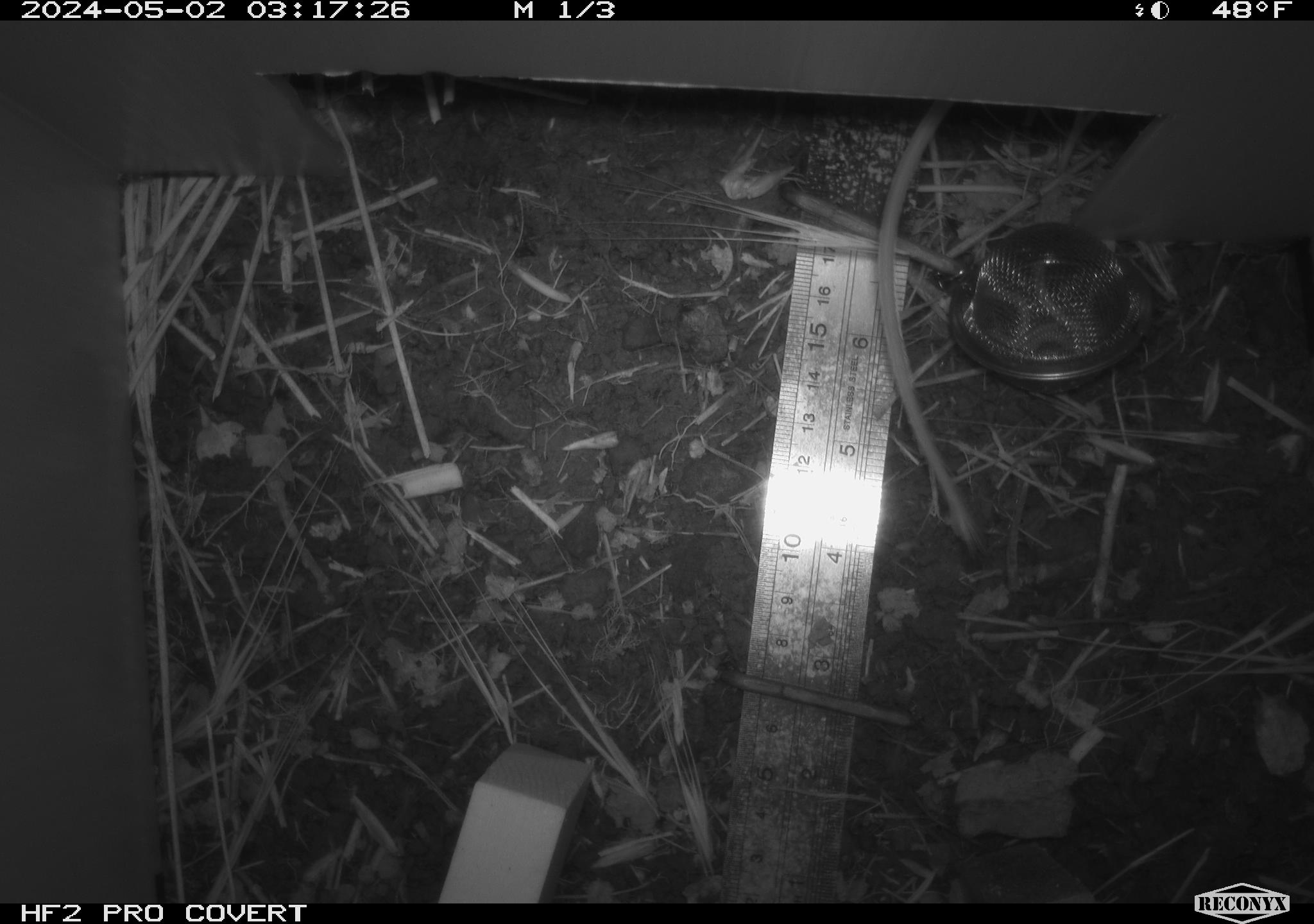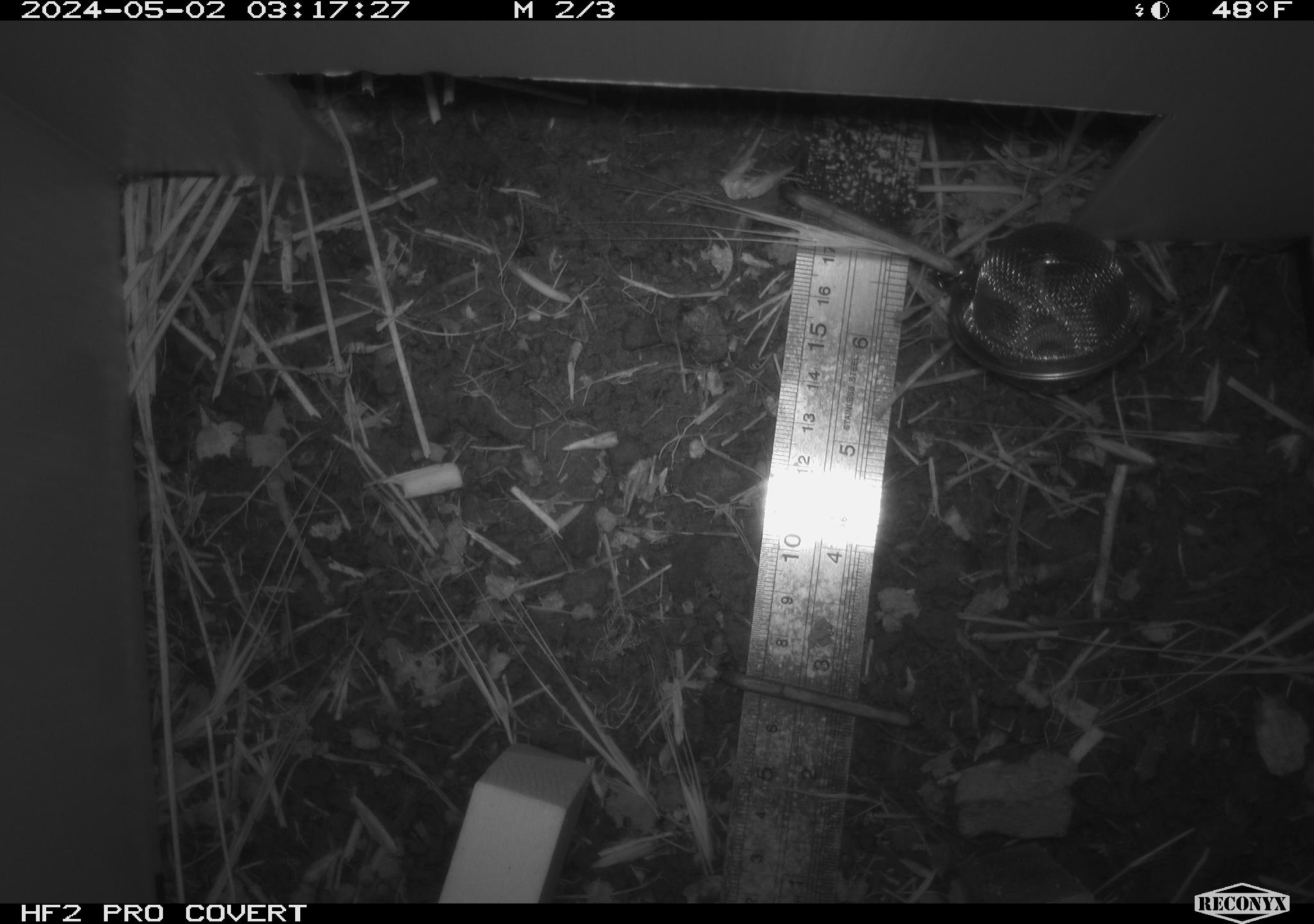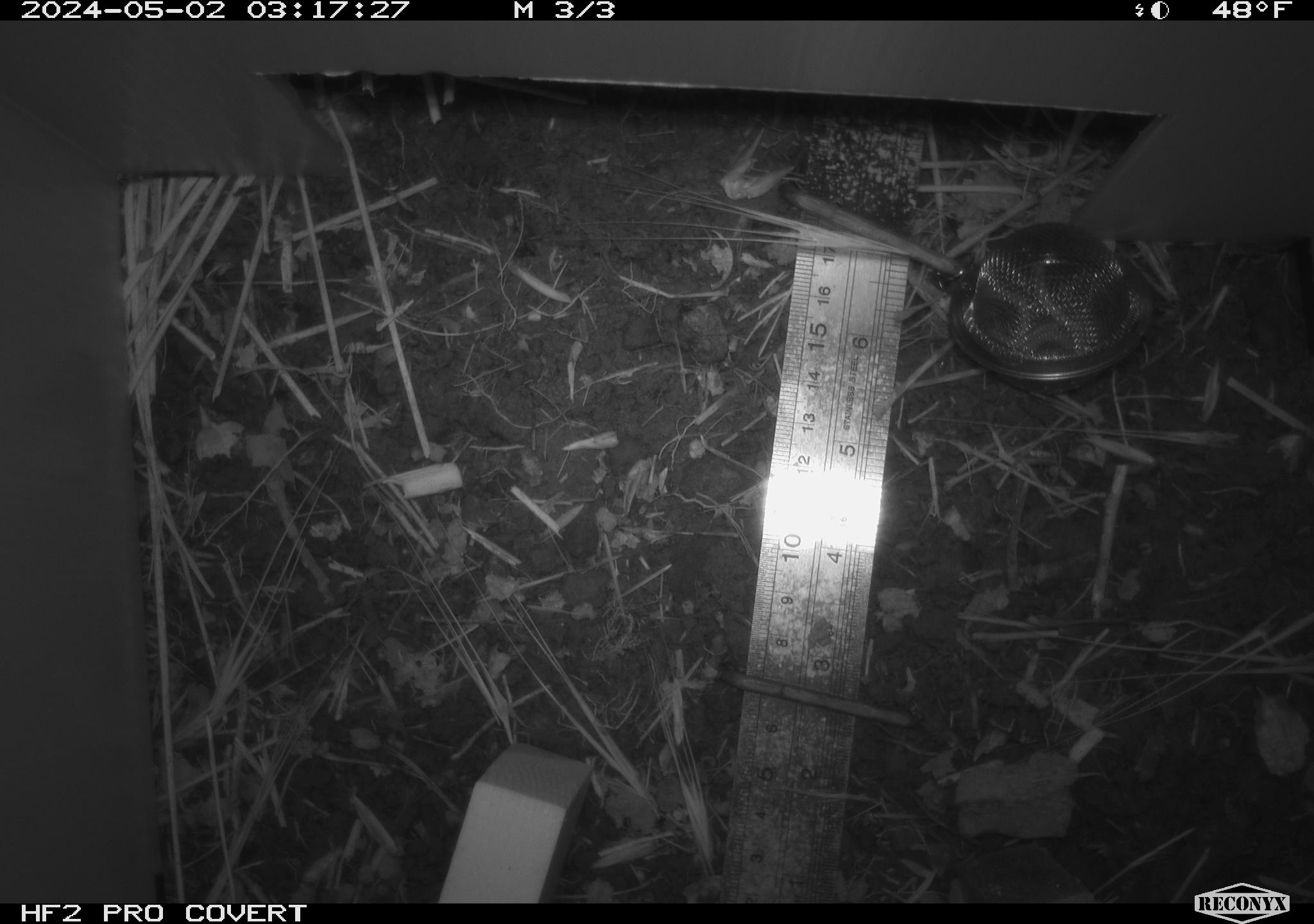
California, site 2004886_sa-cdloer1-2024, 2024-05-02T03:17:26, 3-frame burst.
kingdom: Animalia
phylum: Chordata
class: Mammalia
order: Rodentia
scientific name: Rodentia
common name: mouse species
Mouse species (Rodentia).